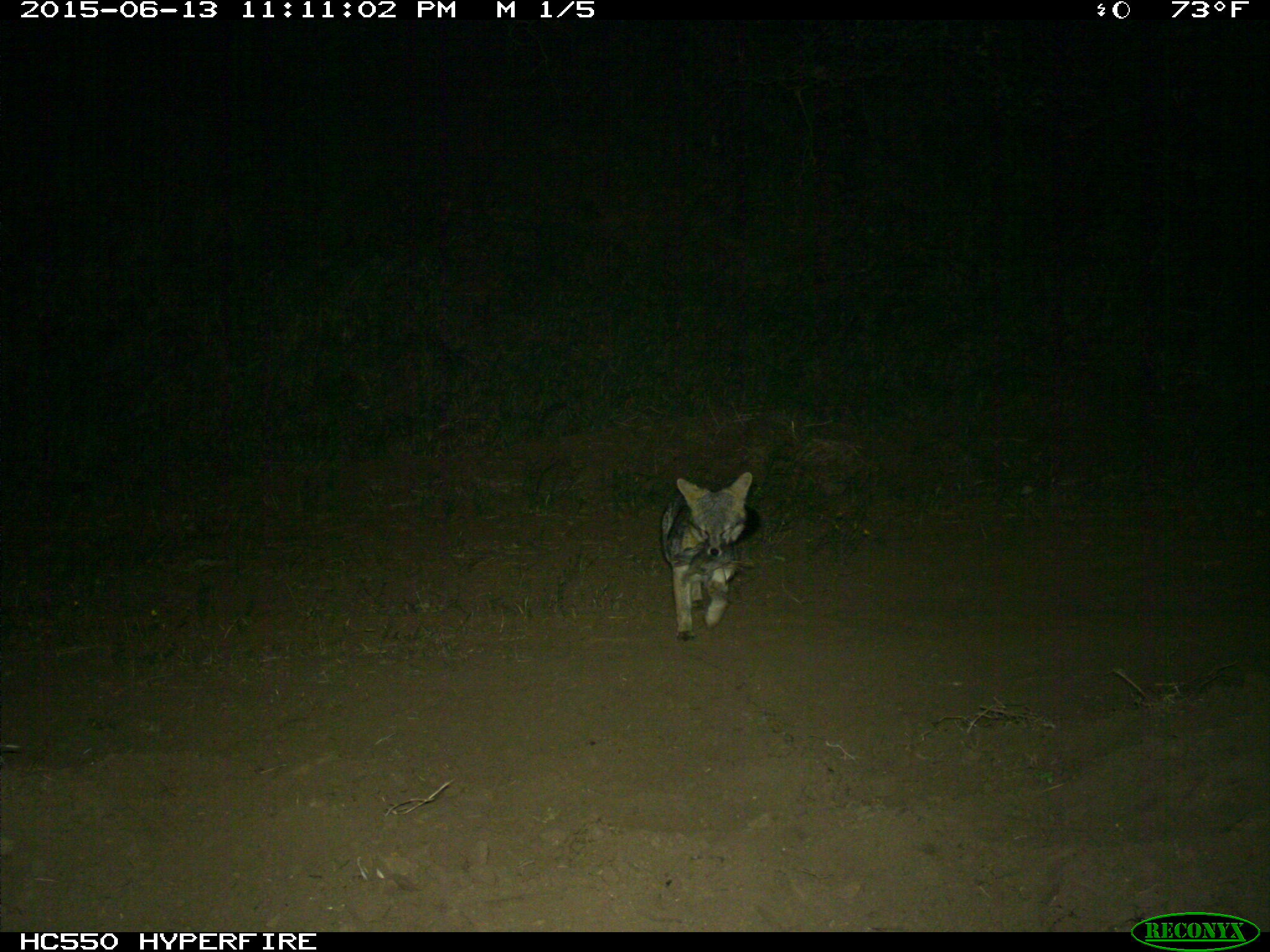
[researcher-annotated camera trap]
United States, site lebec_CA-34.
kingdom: Animalia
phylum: Chordata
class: Mammalia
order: Carnivora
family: Canidae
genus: Urocyon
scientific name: Urocyon cinereoargenteus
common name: gray fox